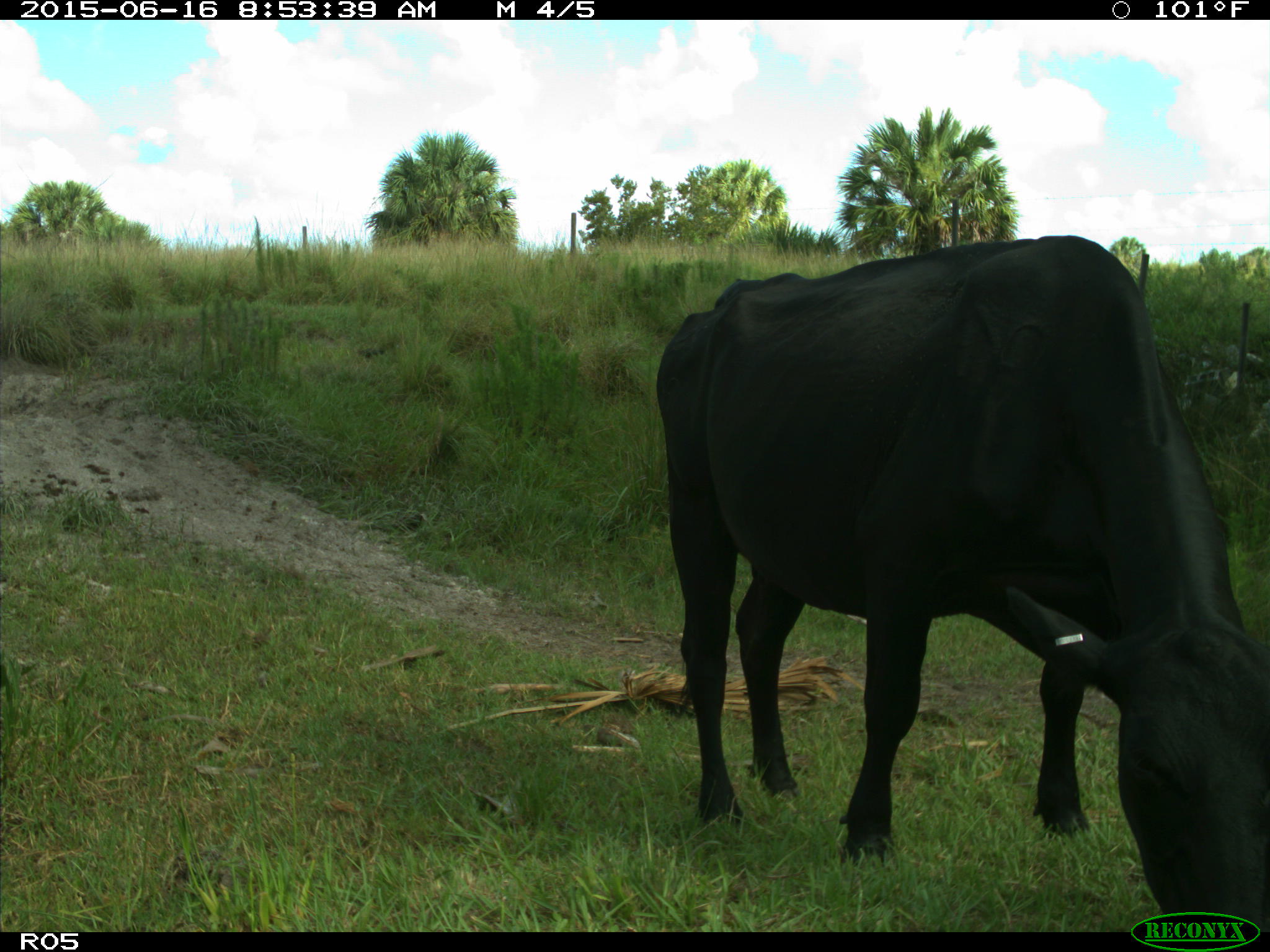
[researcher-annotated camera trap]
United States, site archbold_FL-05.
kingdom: Animalia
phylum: Chordata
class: Mammalia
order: Artiodactyla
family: Bovidae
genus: Bos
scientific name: Bos taurus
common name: domestic cow